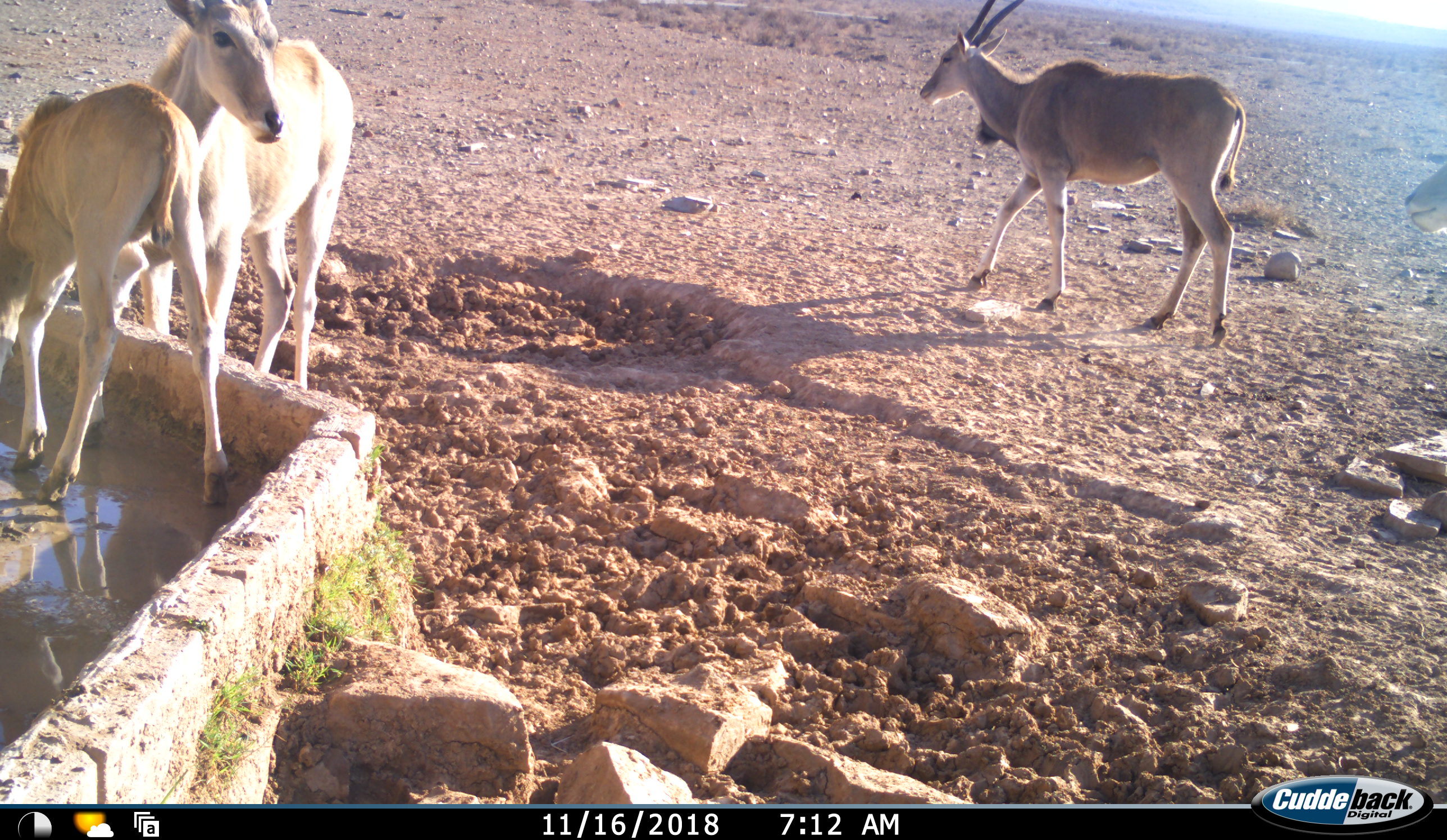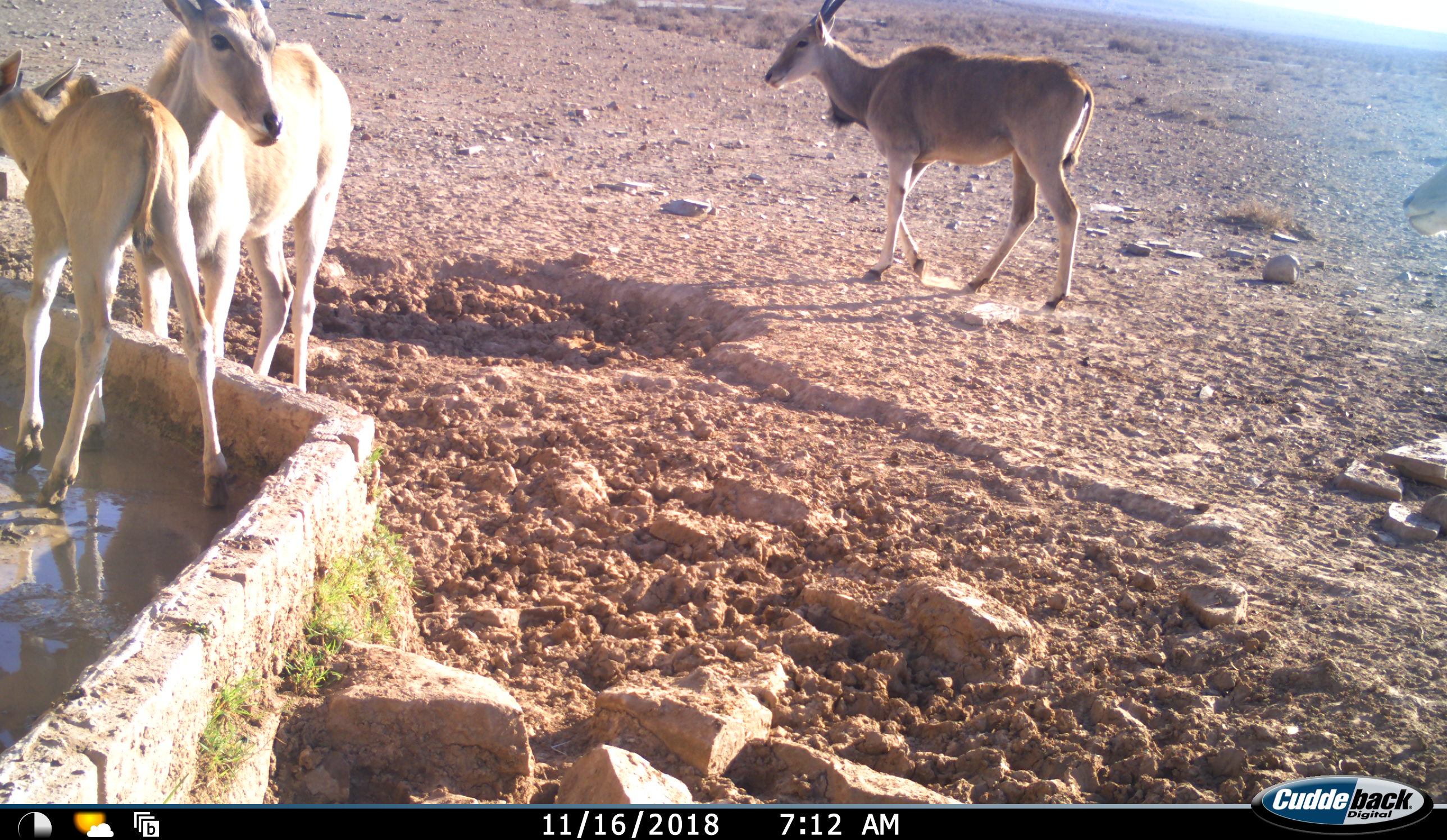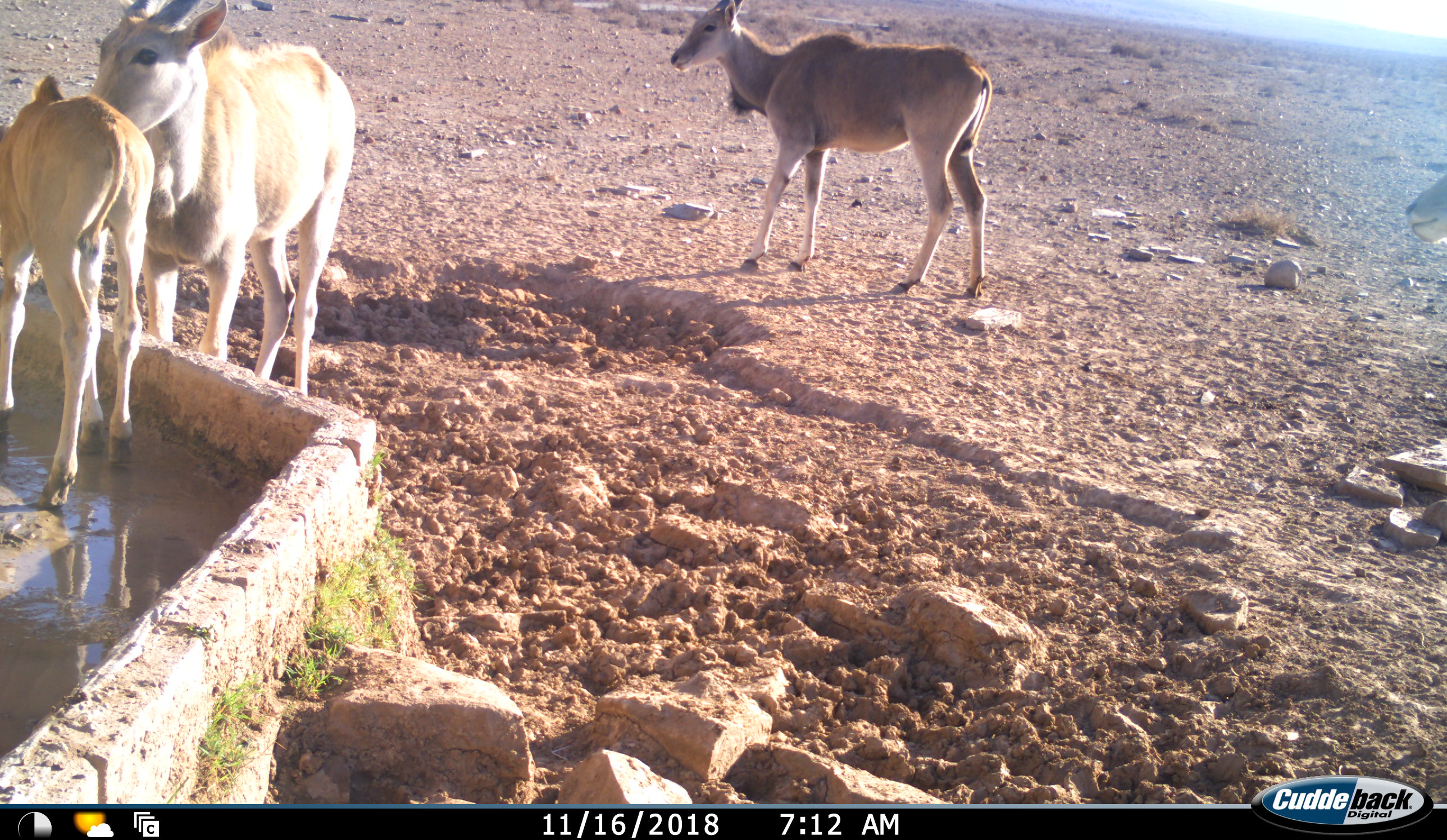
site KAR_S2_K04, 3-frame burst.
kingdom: Animalia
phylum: Chordata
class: Mammalia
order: Artiodactyla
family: Bovidae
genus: Tragelaphus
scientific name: Tragelaphus oryx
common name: eland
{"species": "eland (Tragelaphus oryx)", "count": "4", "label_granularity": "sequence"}